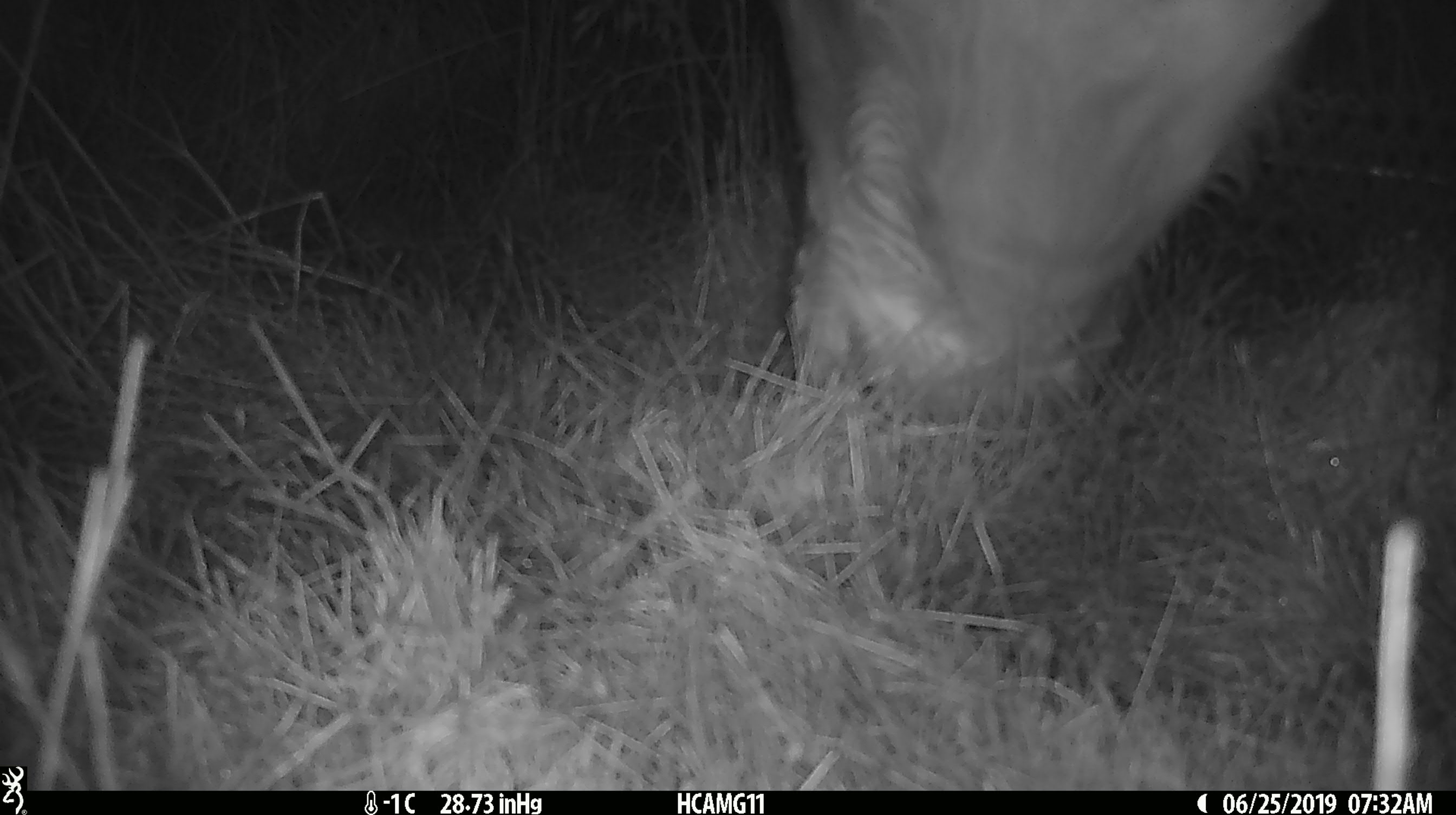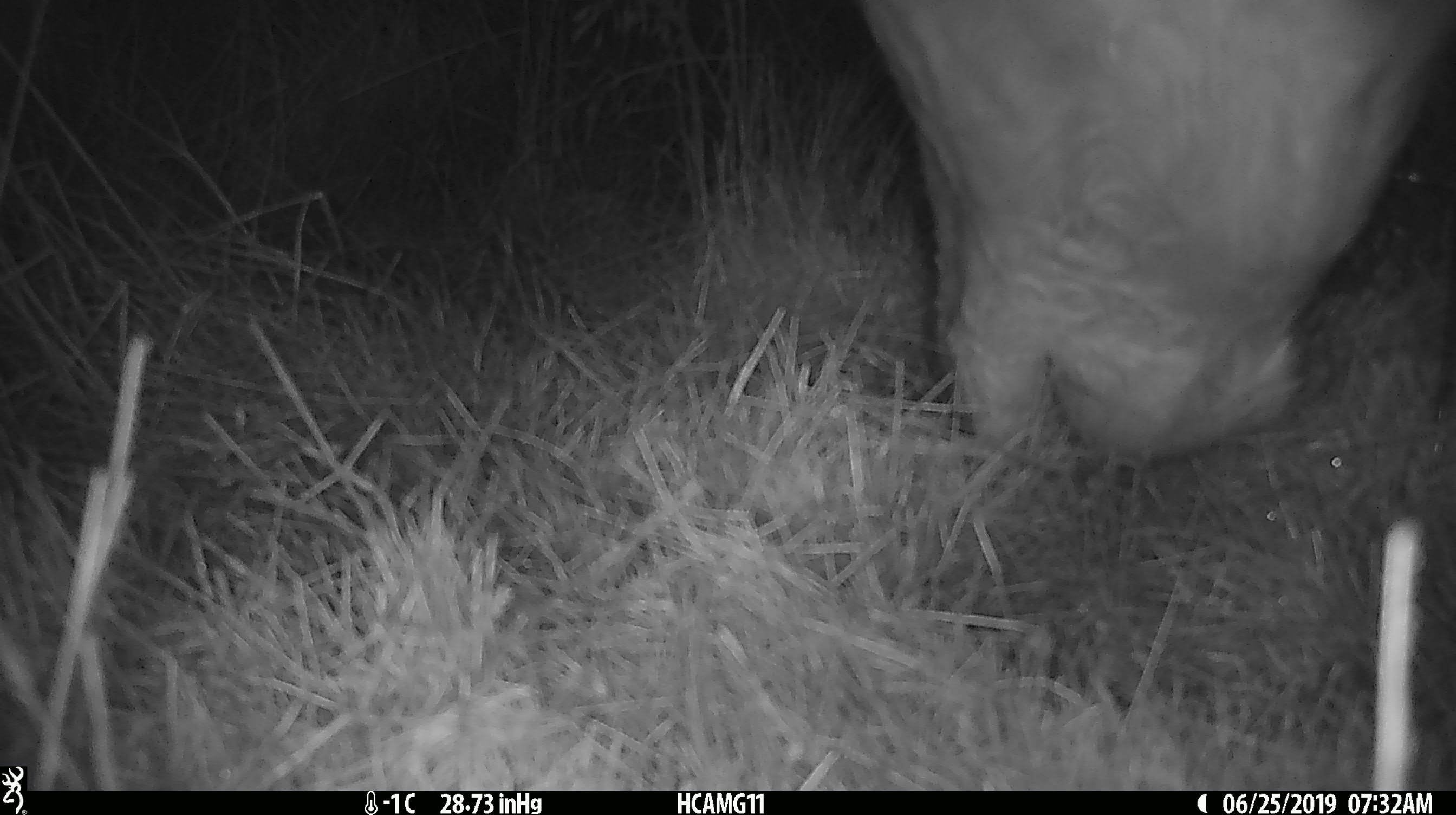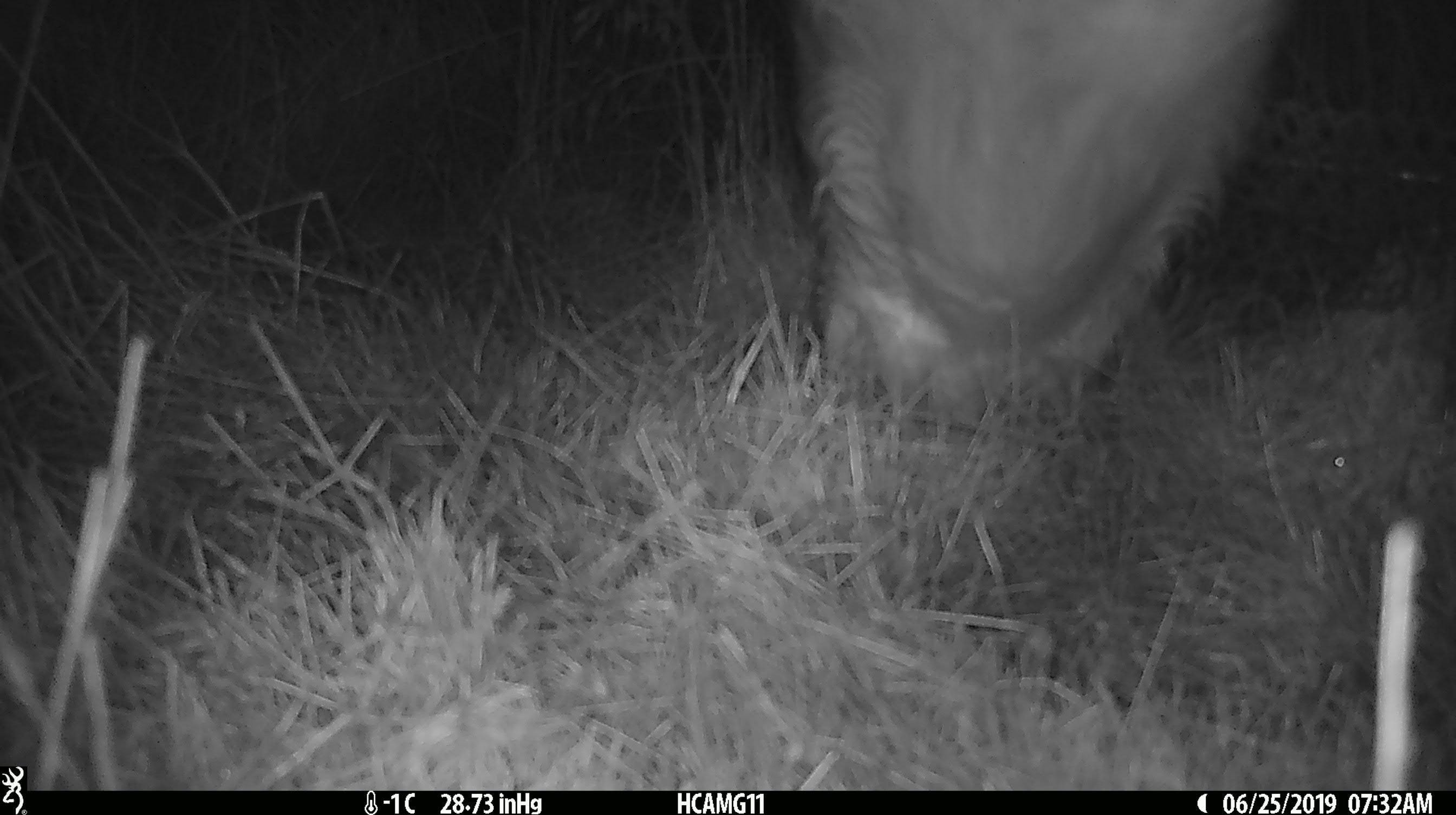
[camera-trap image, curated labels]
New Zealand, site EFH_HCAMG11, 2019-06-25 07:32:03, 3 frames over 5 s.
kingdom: Animalia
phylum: Chordata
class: Mammalia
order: Artiodactyla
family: Bovidae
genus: Bos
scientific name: Bos taurus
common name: domestic cow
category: cow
Cow (domestic cow) (Bos taurus).